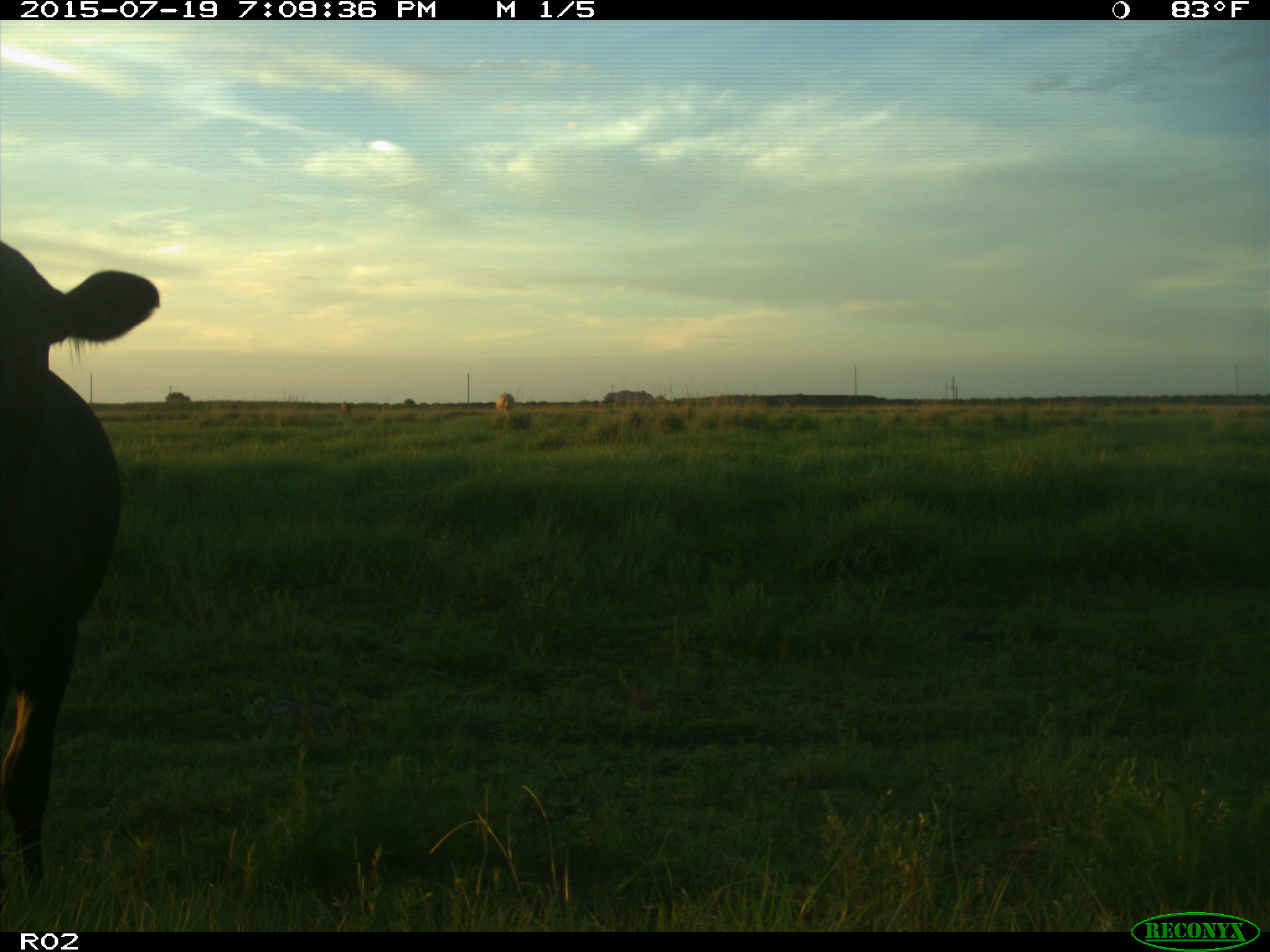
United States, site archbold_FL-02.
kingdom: Animalia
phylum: Chordata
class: Mammalia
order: Artiodactyla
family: Bovidae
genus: Bos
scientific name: Bos taurus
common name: domestic cow